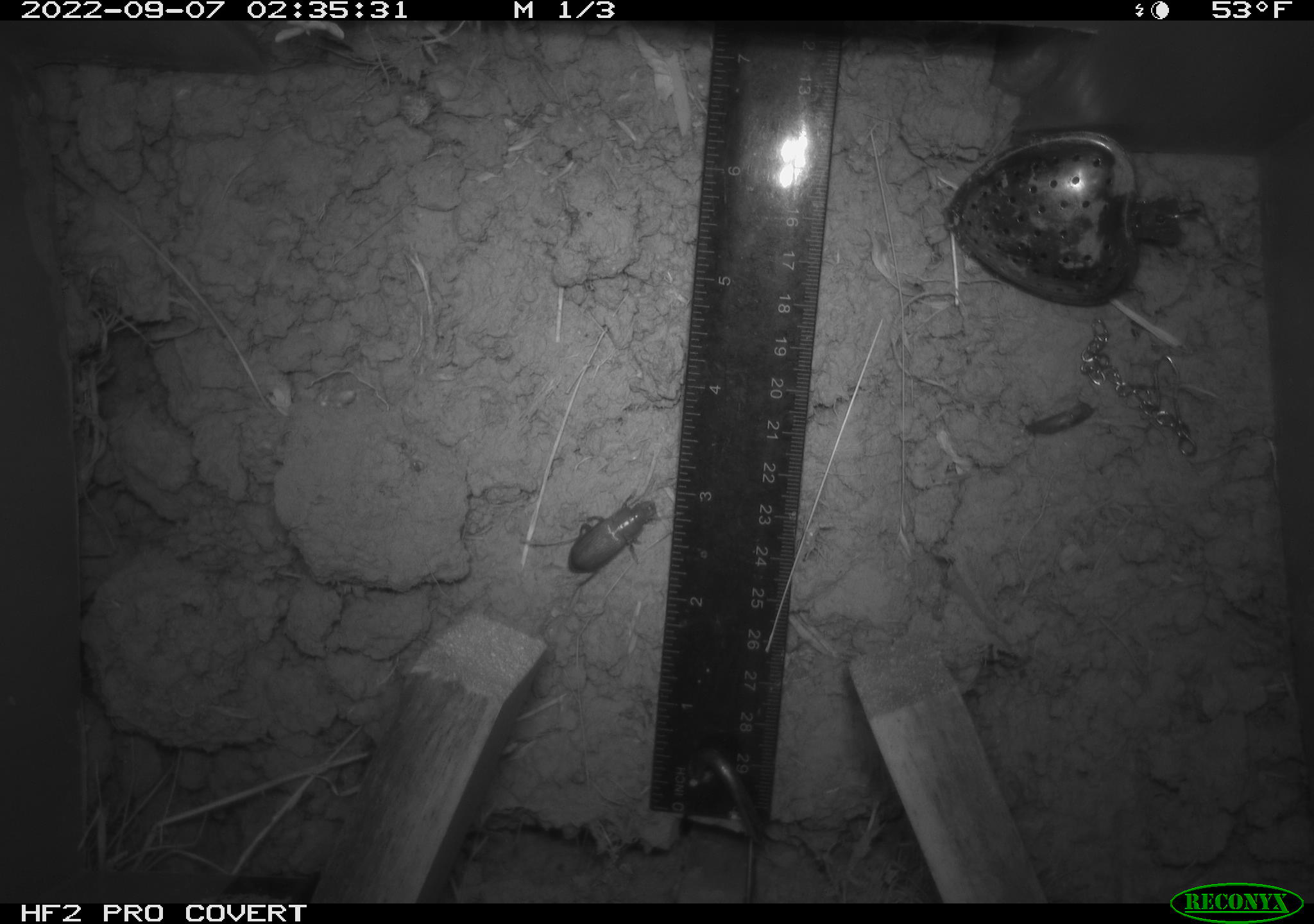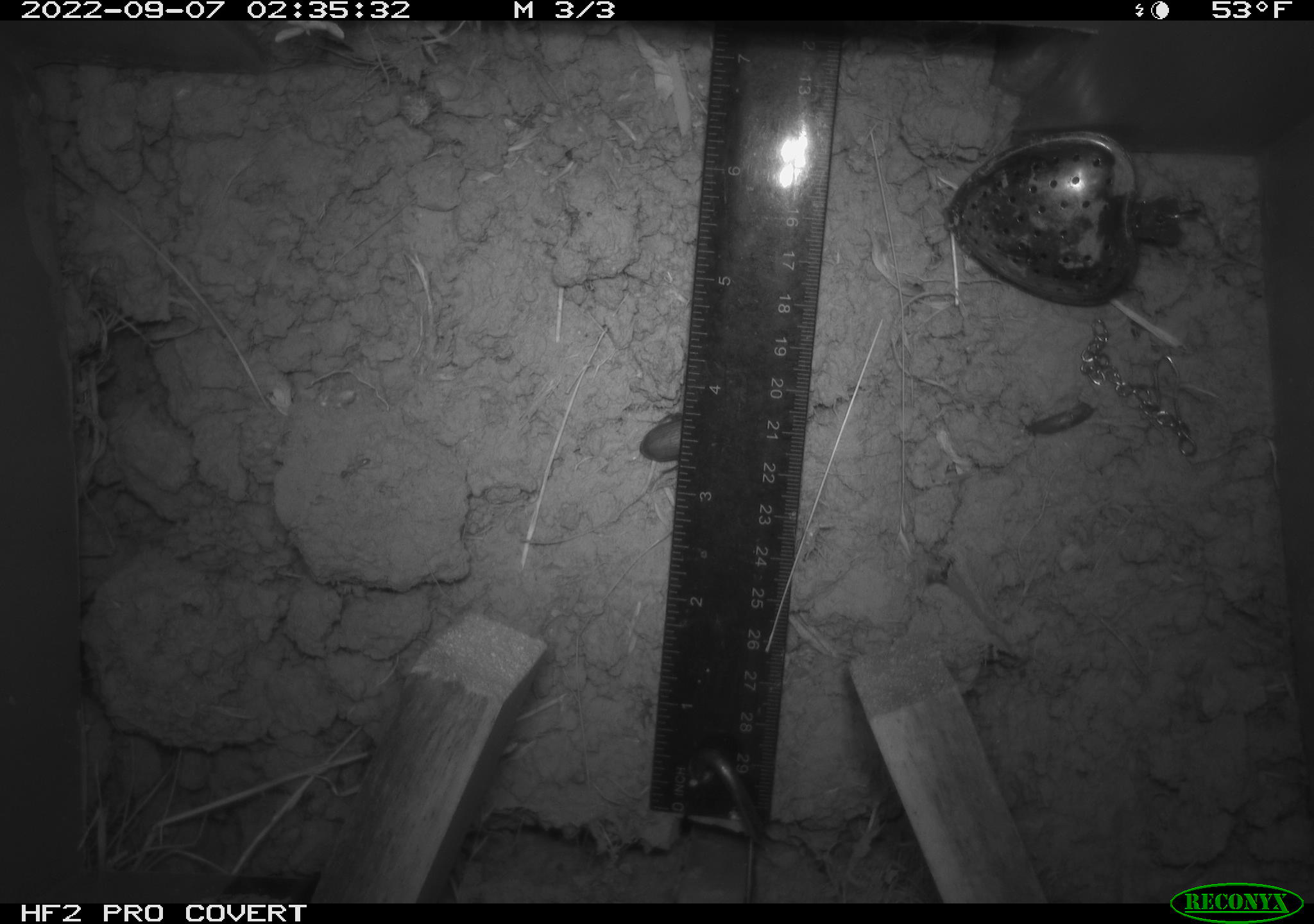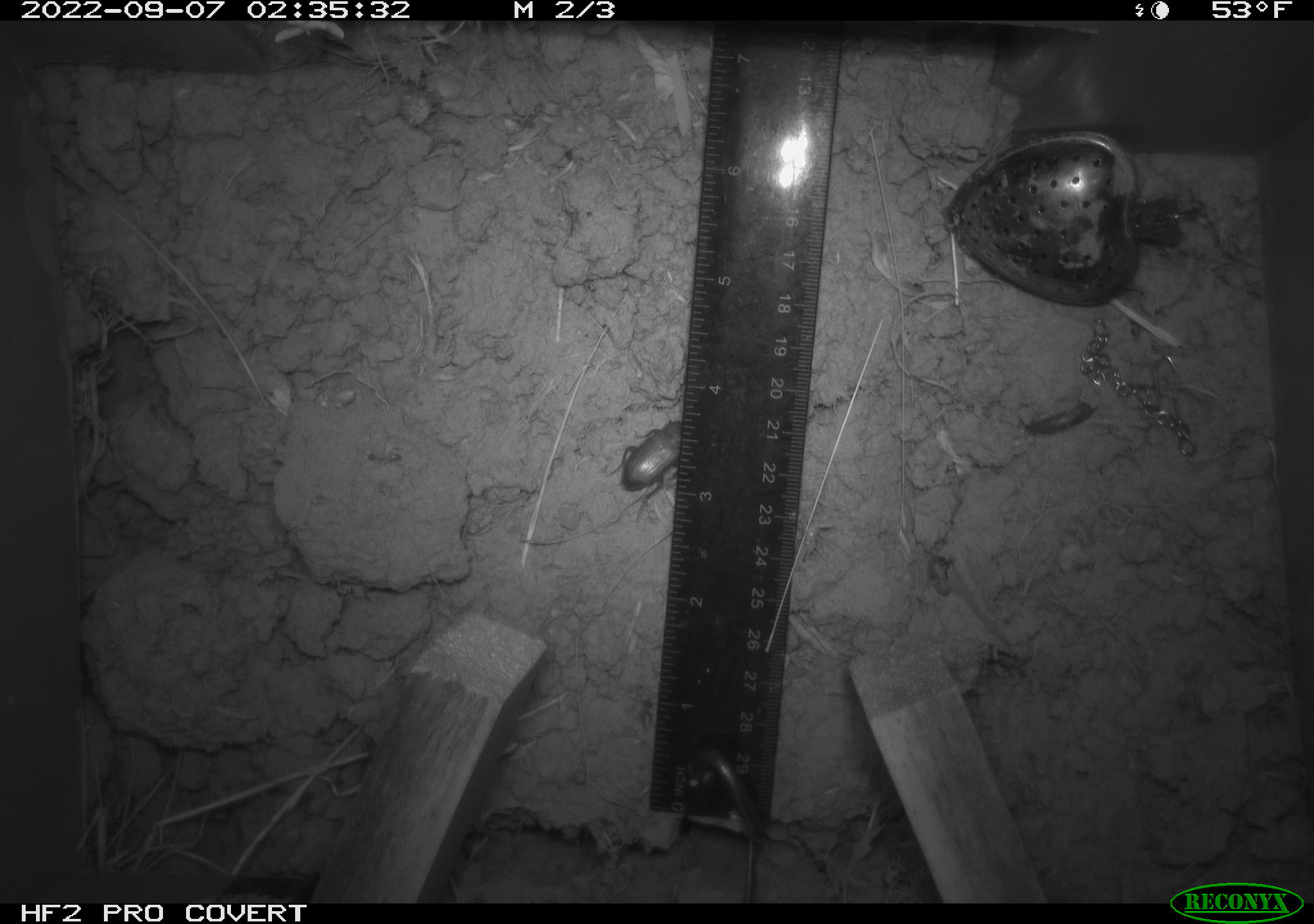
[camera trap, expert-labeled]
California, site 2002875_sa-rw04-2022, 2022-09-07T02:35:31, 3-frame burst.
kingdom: Animalia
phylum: Arthropoda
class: Insecta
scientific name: Insecta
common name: insect